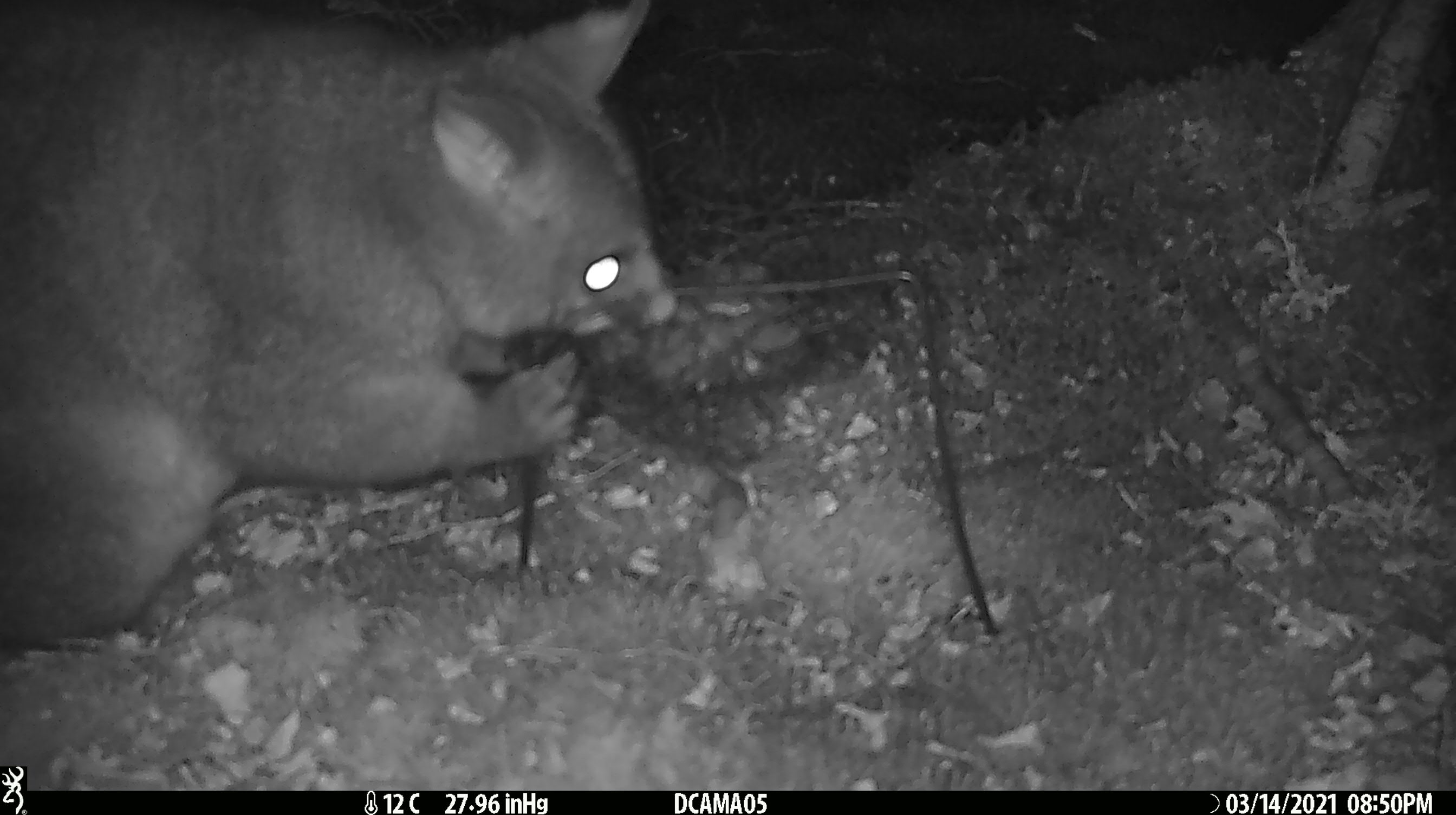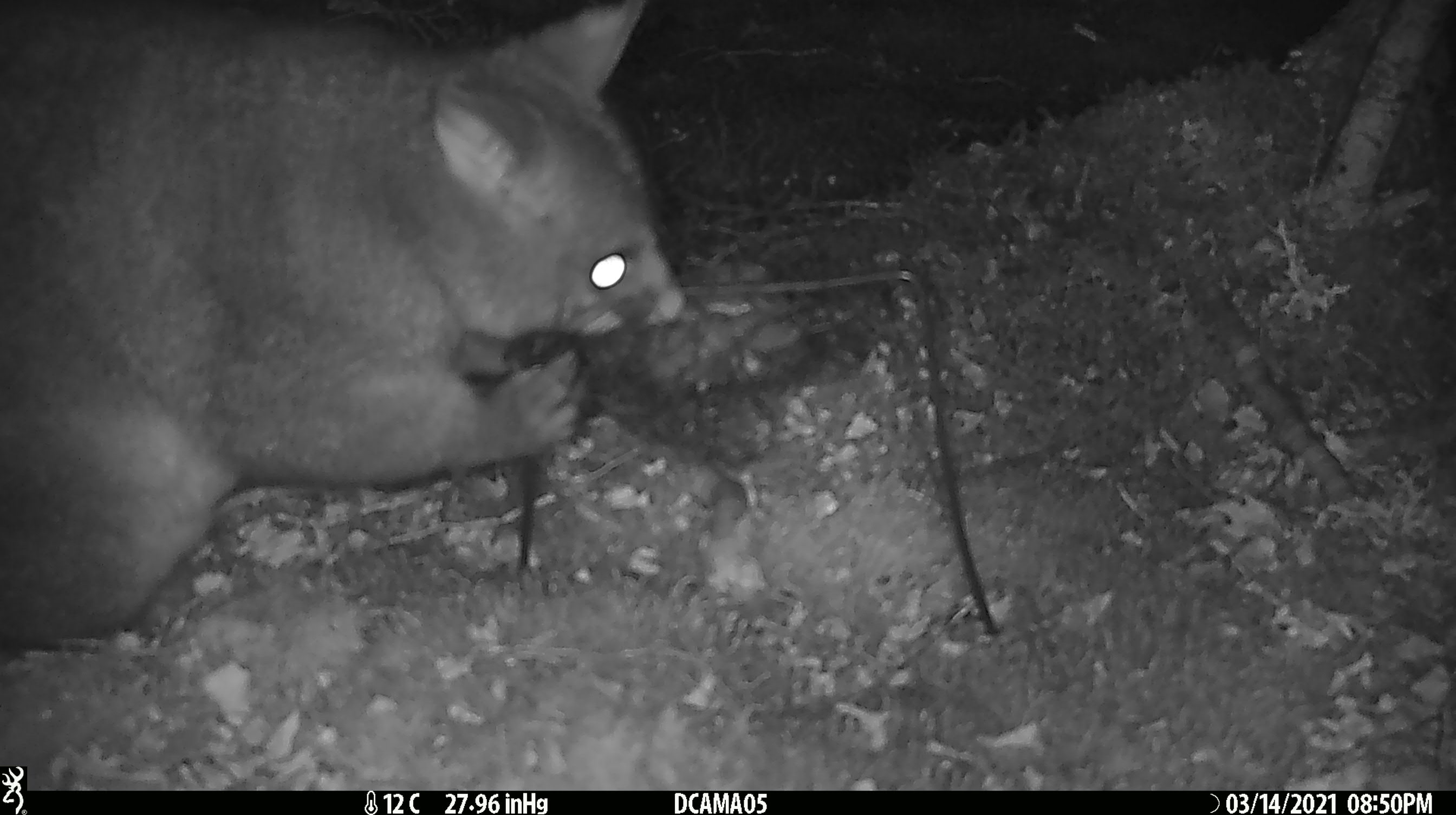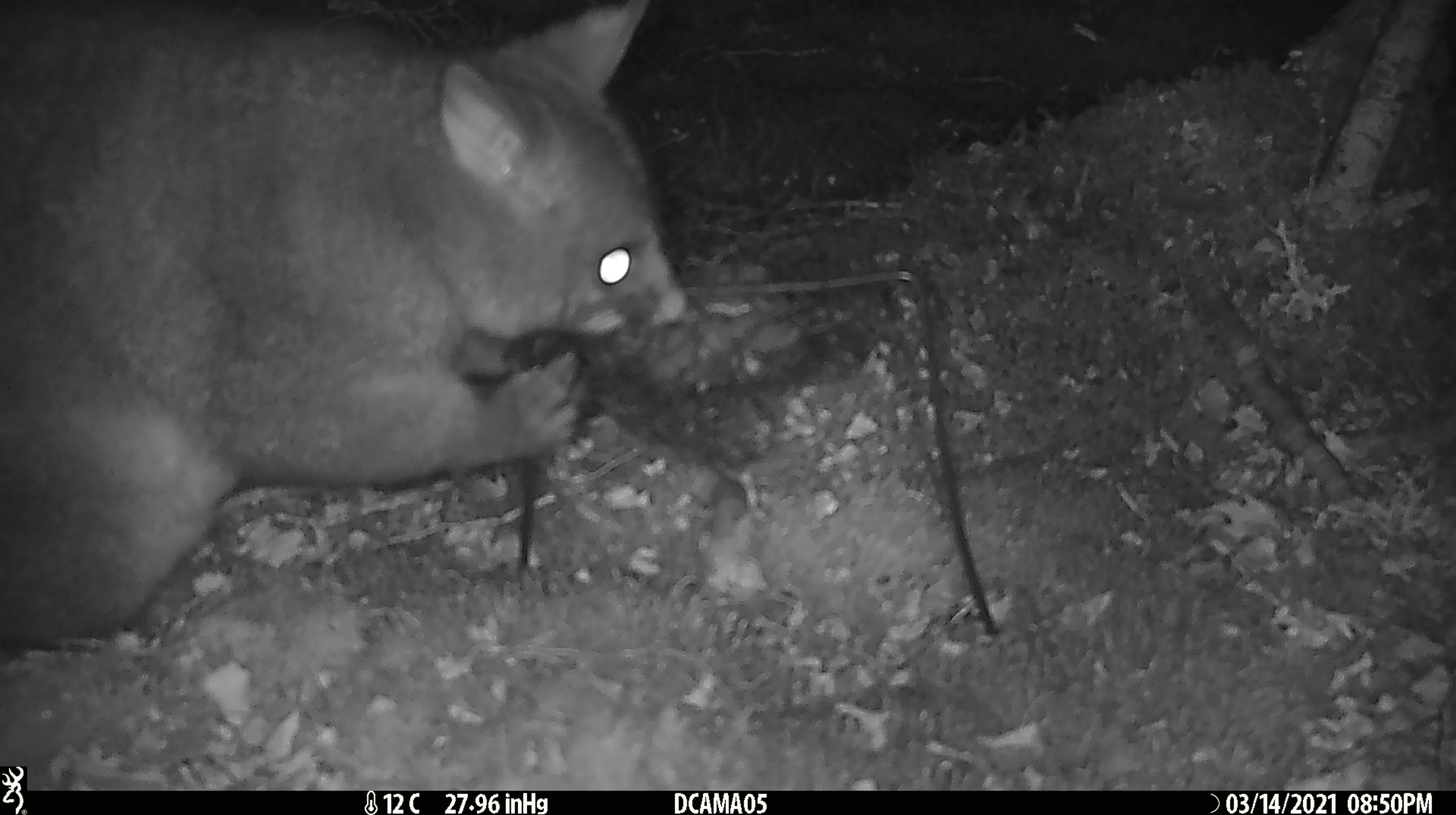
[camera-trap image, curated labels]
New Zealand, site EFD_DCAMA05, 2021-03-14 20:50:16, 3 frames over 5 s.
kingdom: Animalia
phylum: Chordata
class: Mammalia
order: Diprotodontia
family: Phalangeridae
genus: Trichosurus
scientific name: Trichosurus vulpecula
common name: common brushtail possum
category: possum